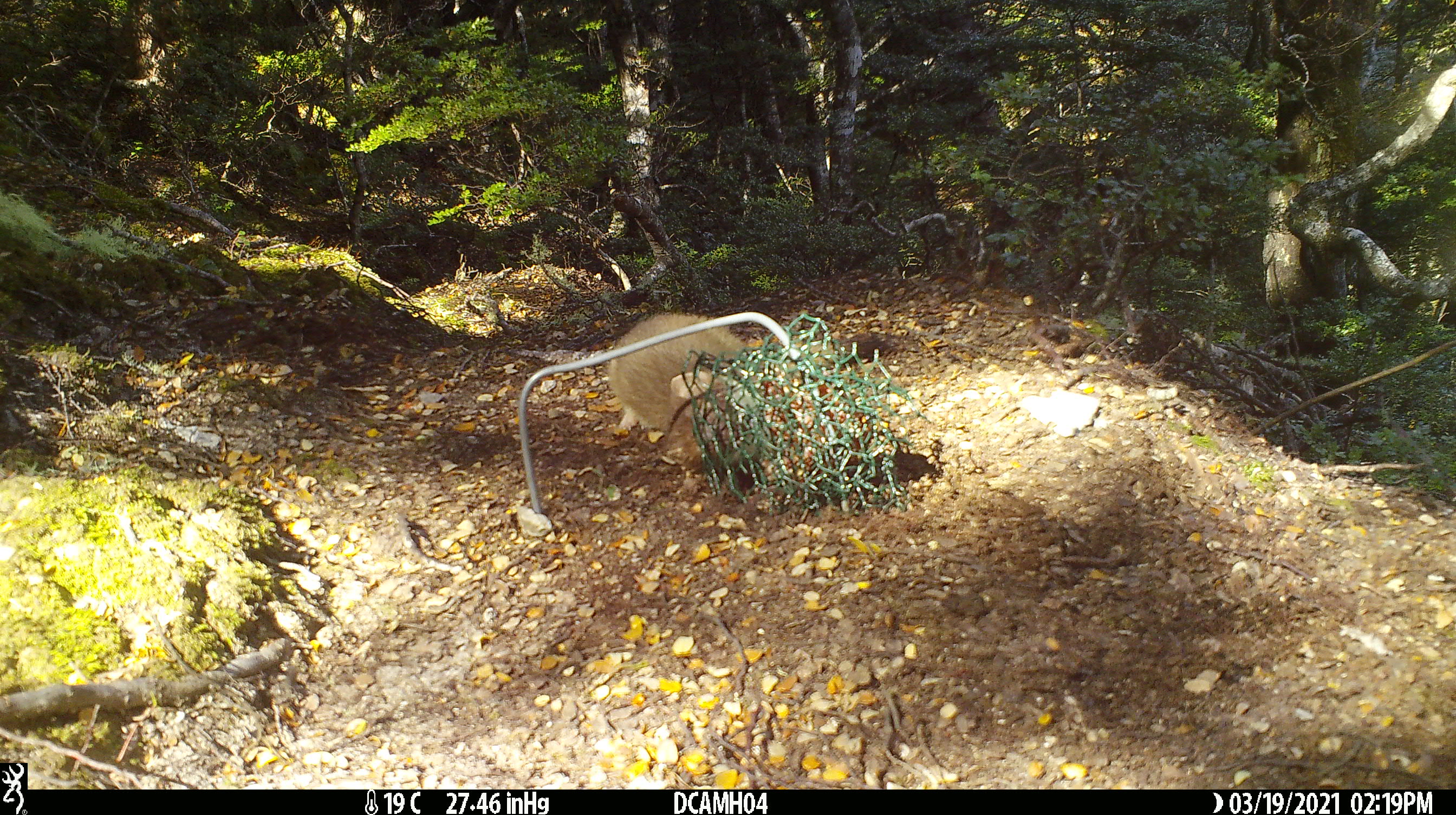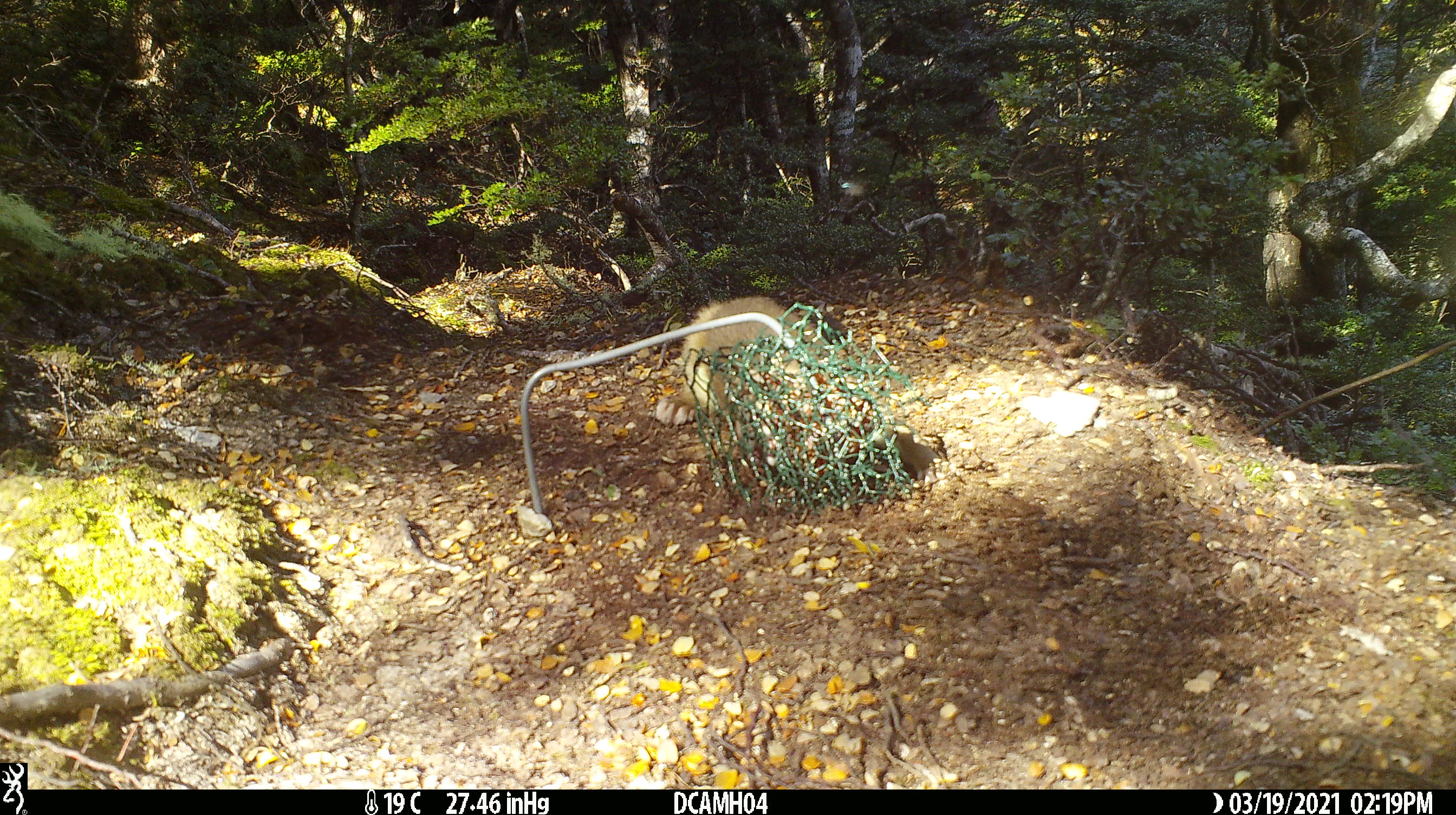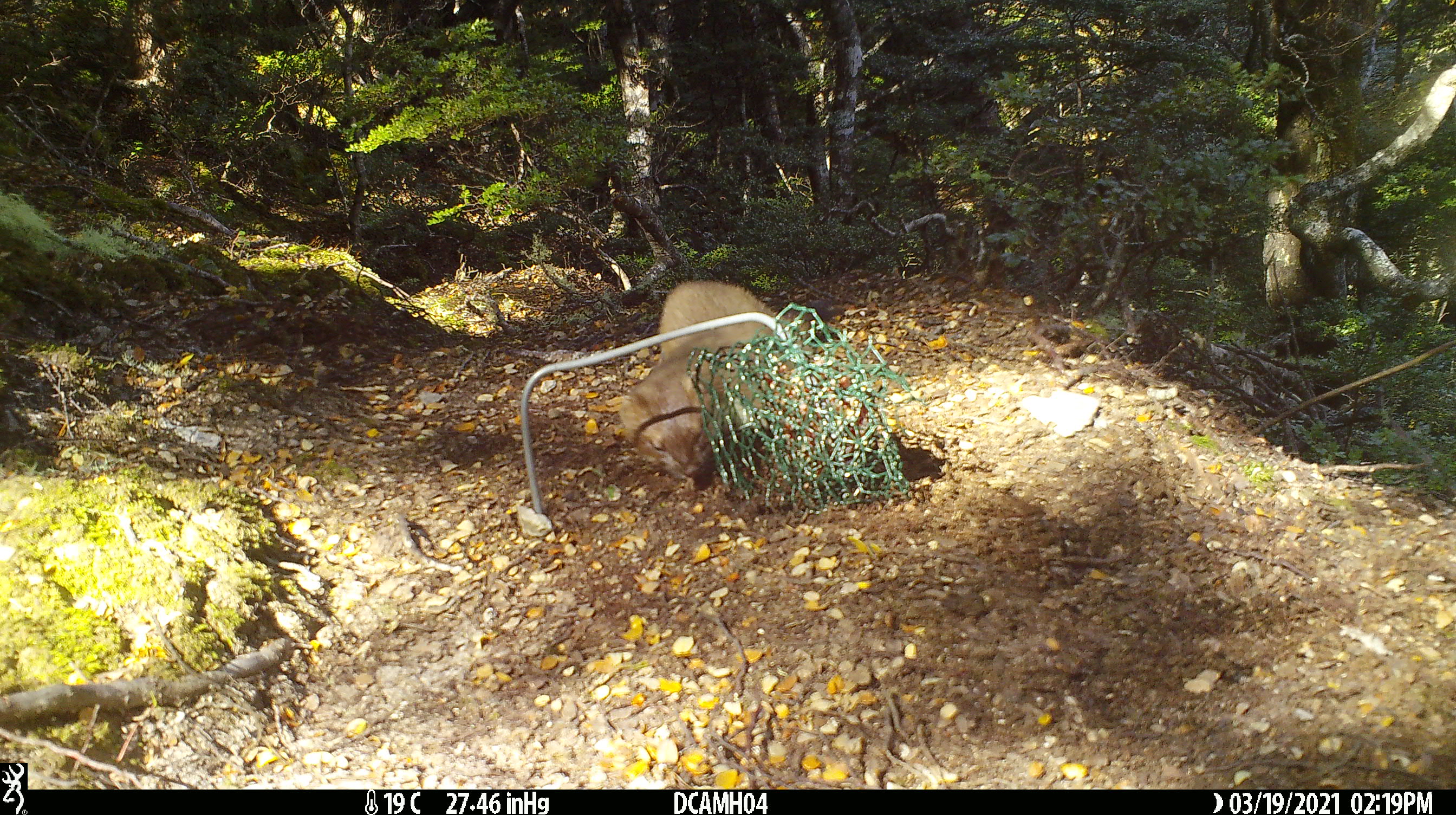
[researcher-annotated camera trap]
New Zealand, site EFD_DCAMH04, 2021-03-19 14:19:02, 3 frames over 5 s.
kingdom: Animalia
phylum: Chordata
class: Mammalia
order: Carnivora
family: Mustelidae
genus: Mustela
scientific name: Mustela erminea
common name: stoat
Stoat (Mustela erminea).